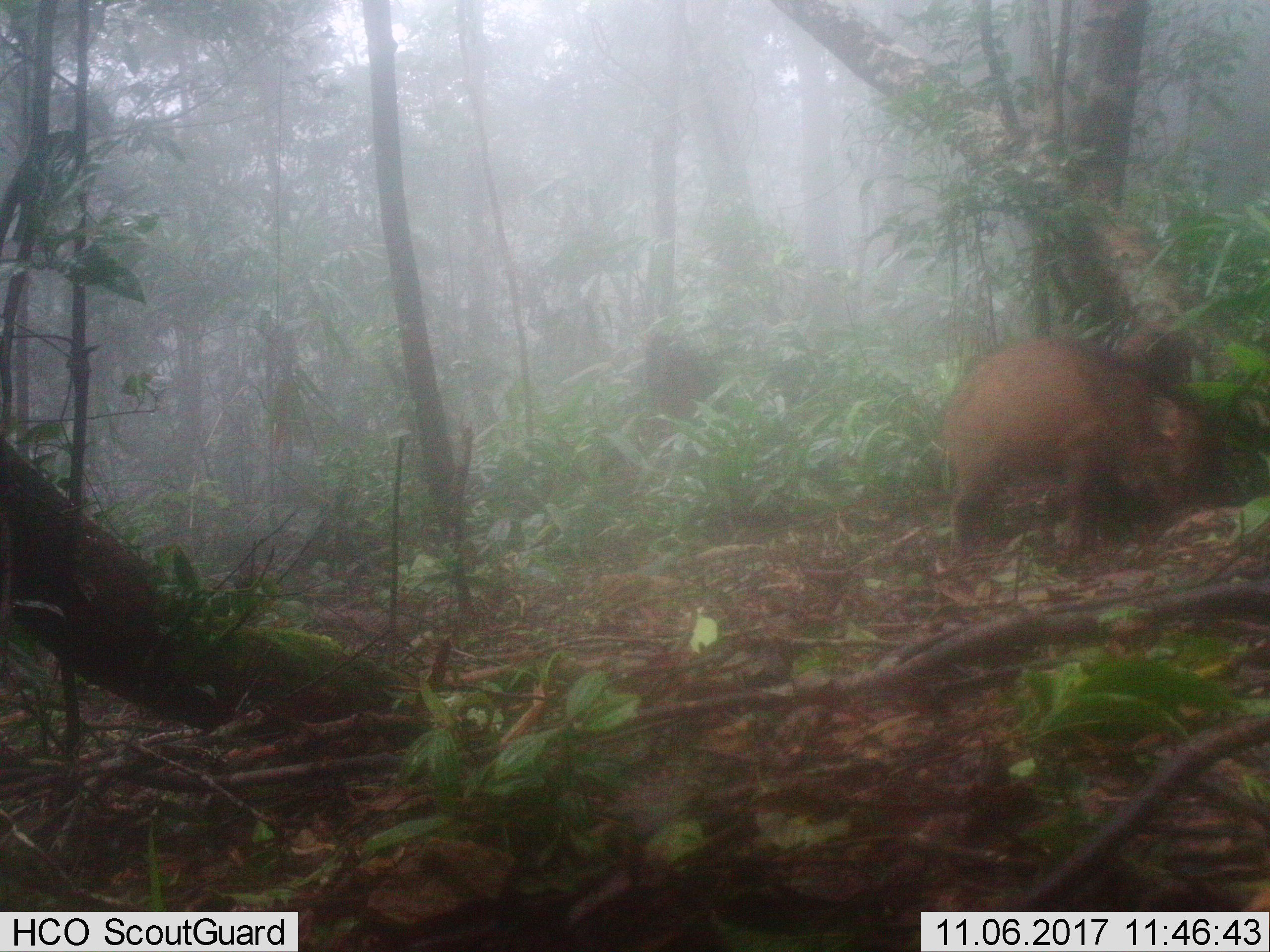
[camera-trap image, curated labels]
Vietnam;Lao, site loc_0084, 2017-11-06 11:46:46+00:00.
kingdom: Animalia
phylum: Chordata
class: Mammalia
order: Artiodactyla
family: Suidae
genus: Sus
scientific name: Sus scrofa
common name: eurasian wild pig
Eurasian wild pig (Sus scrofa). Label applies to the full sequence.